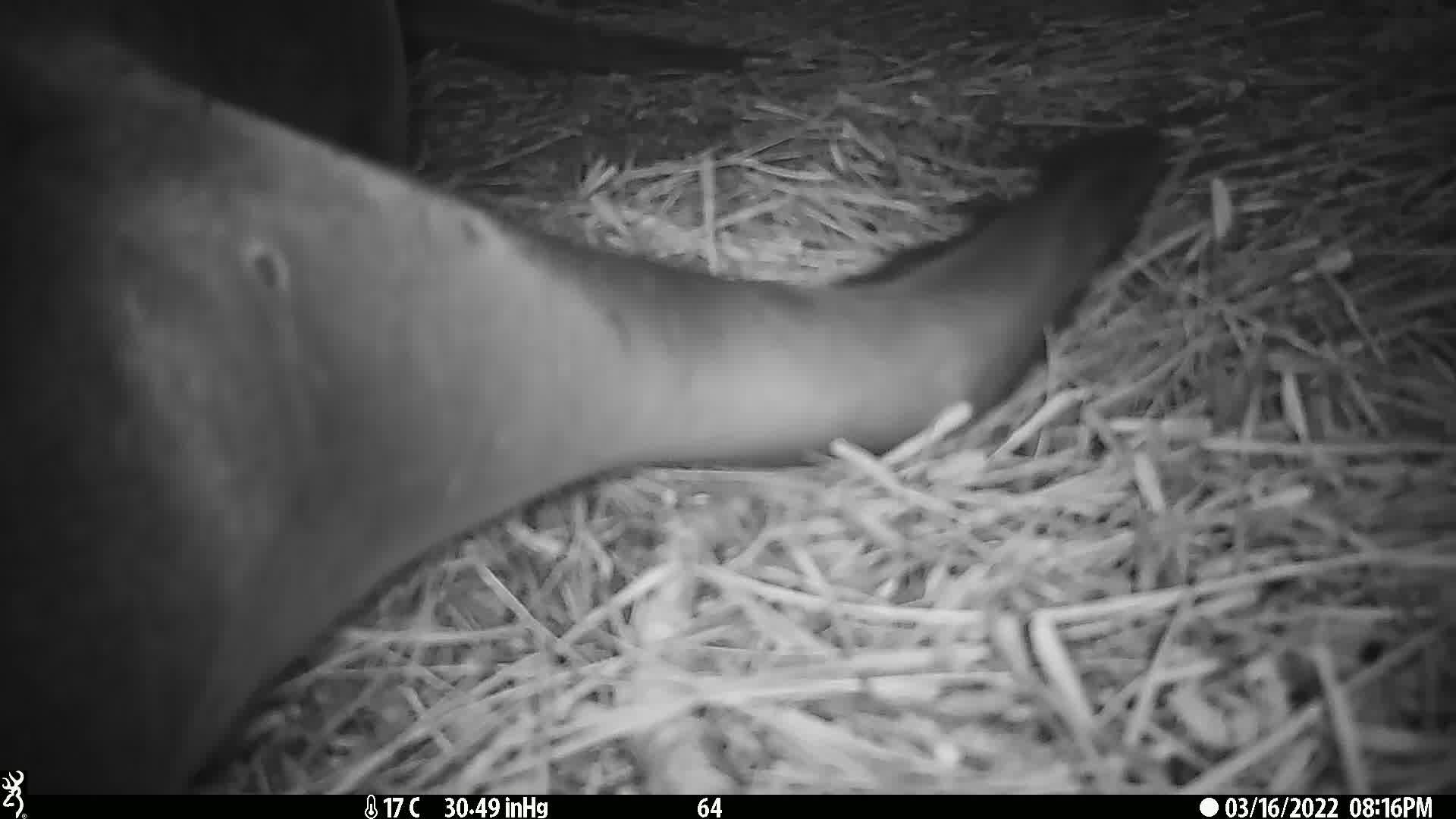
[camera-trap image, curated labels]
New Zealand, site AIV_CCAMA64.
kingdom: Animalia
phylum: Chordata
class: Mammalia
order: Carnivora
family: Otariidae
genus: Phocarctos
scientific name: Phocarctos hookeri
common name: new zealand sea lion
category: sealion